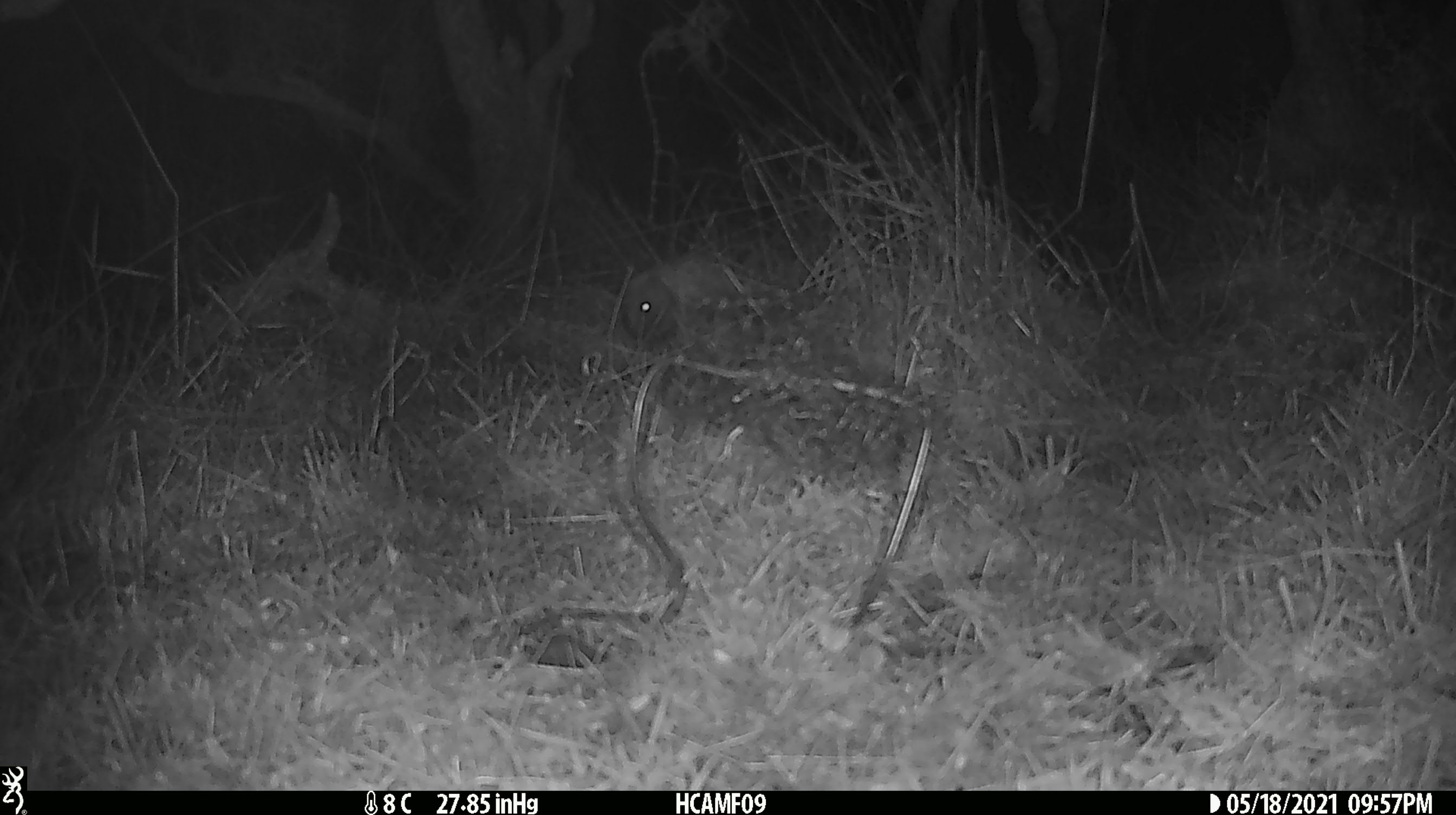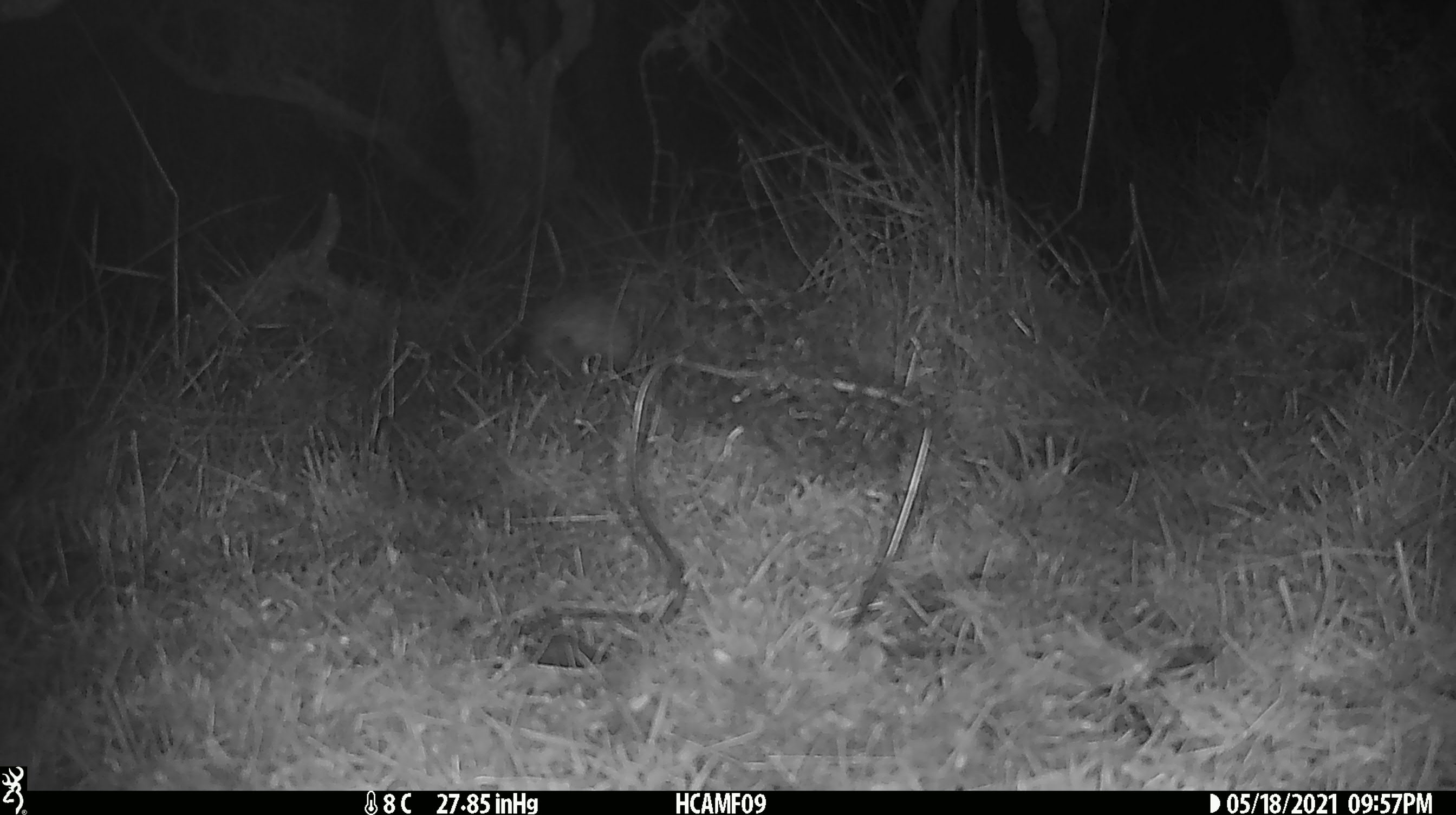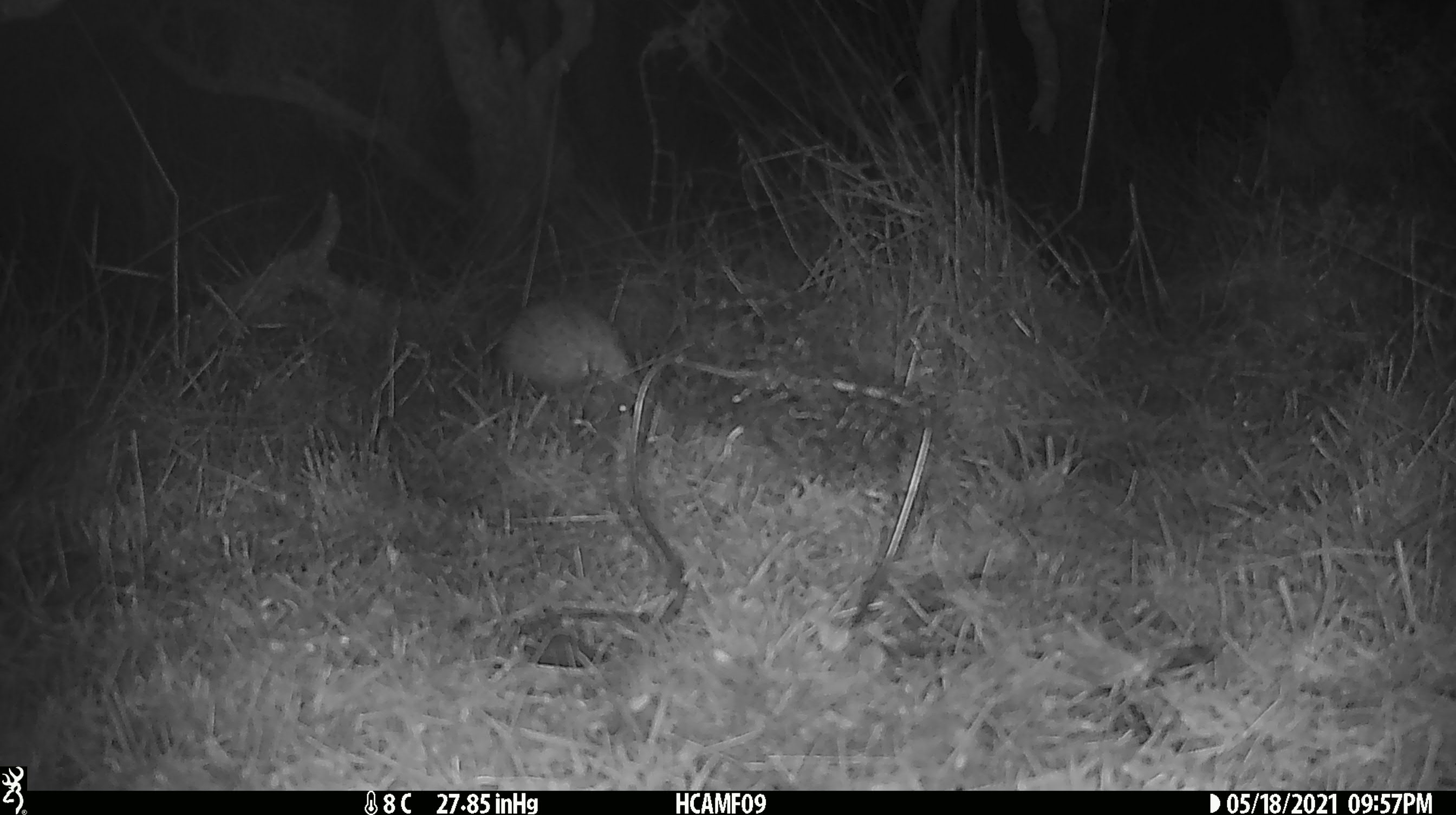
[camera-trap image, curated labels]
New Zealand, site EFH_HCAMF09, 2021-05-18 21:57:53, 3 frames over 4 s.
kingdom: Animalia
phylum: Chordata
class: Mammalia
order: Eulipotyphla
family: Erinaceidae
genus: Erinaceus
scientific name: Erinaceus europaeus europaeus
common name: european hedgehog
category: hedgehog